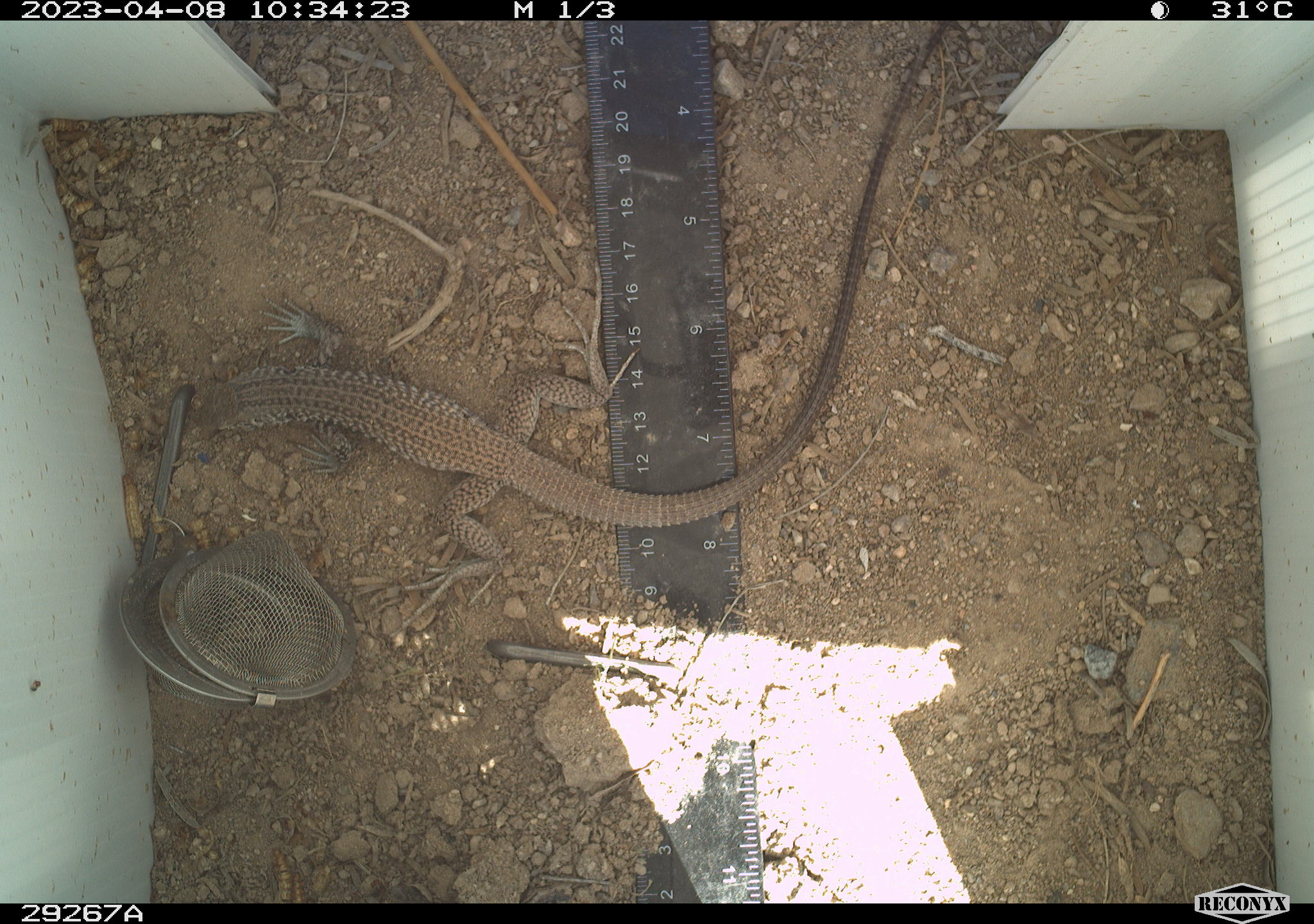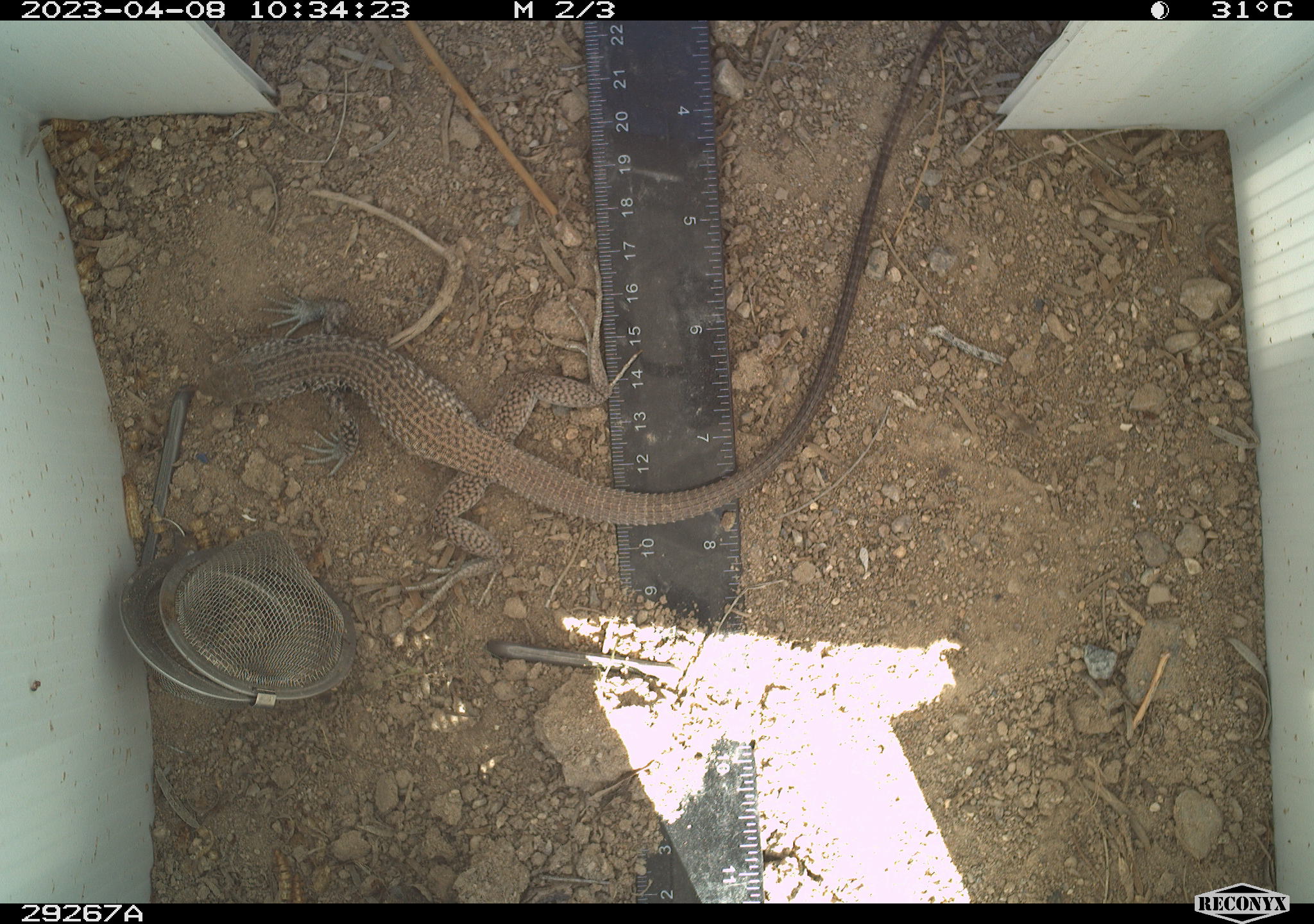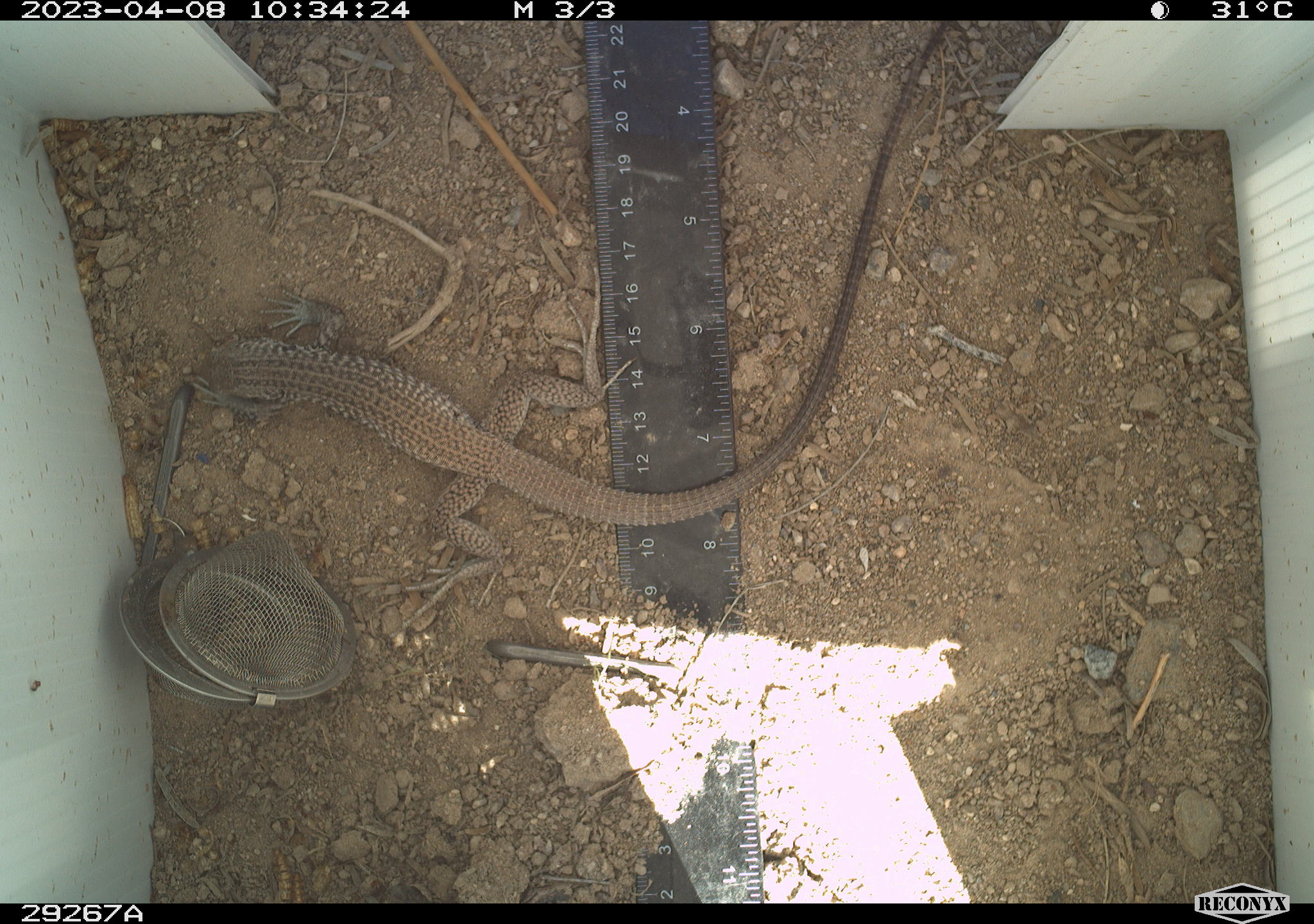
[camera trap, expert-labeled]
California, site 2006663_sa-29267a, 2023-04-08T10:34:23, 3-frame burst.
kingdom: Animalia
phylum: Chordata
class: Reptilia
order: Squamata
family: Teiidae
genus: Aspidoscelis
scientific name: Aspidoscelis tigris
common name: western whiptail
Western whiptail (Aspidoscelis tigris).